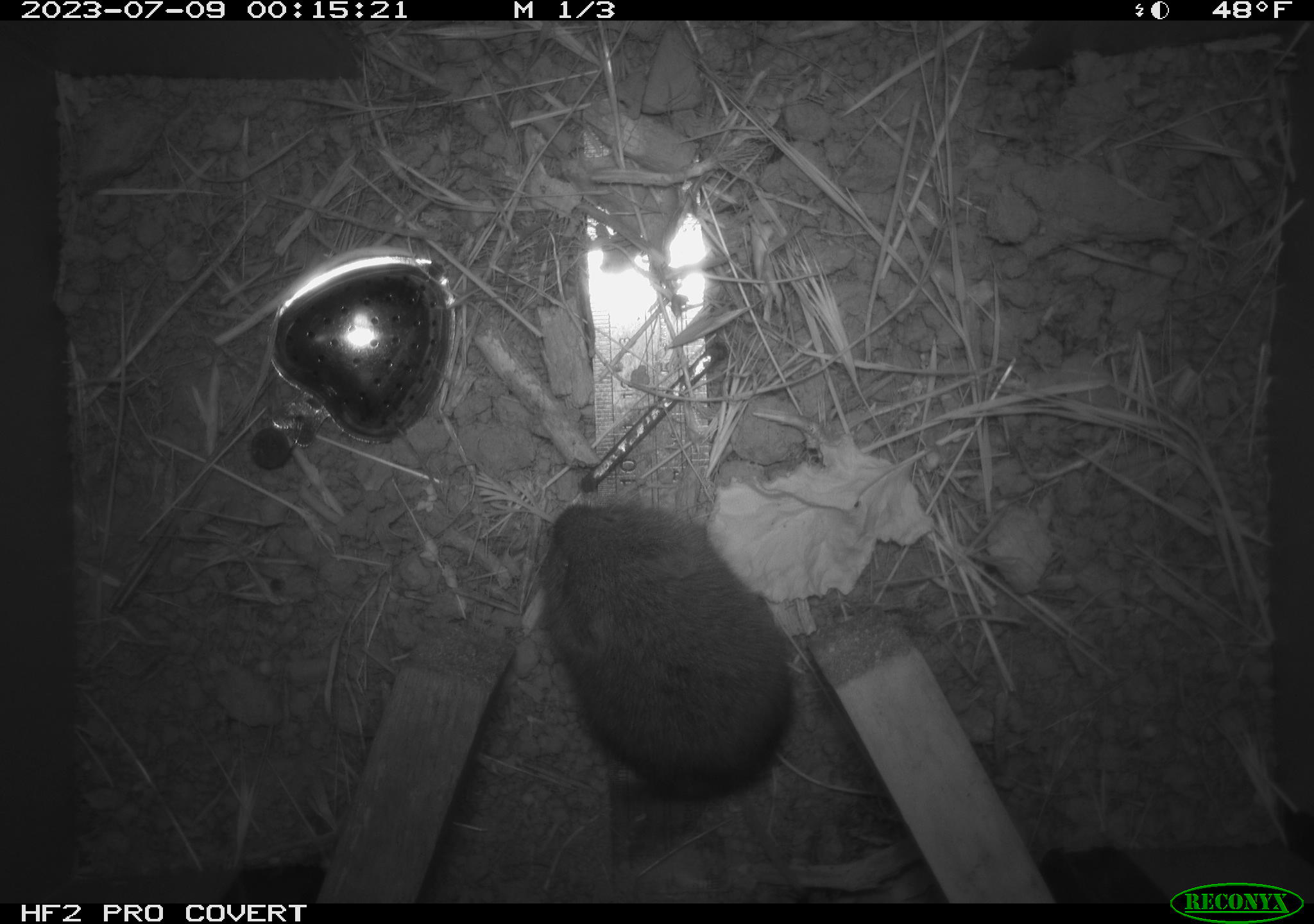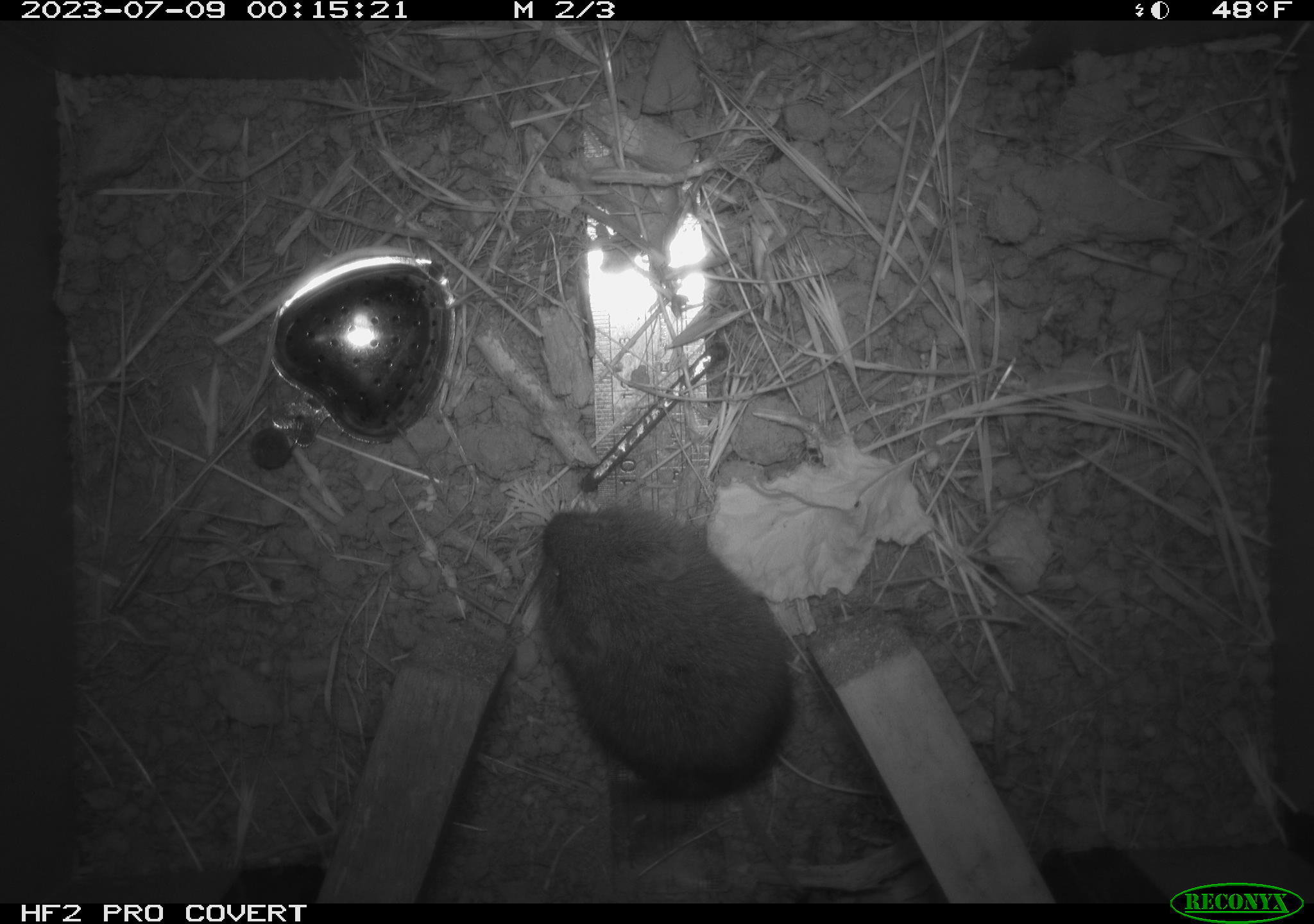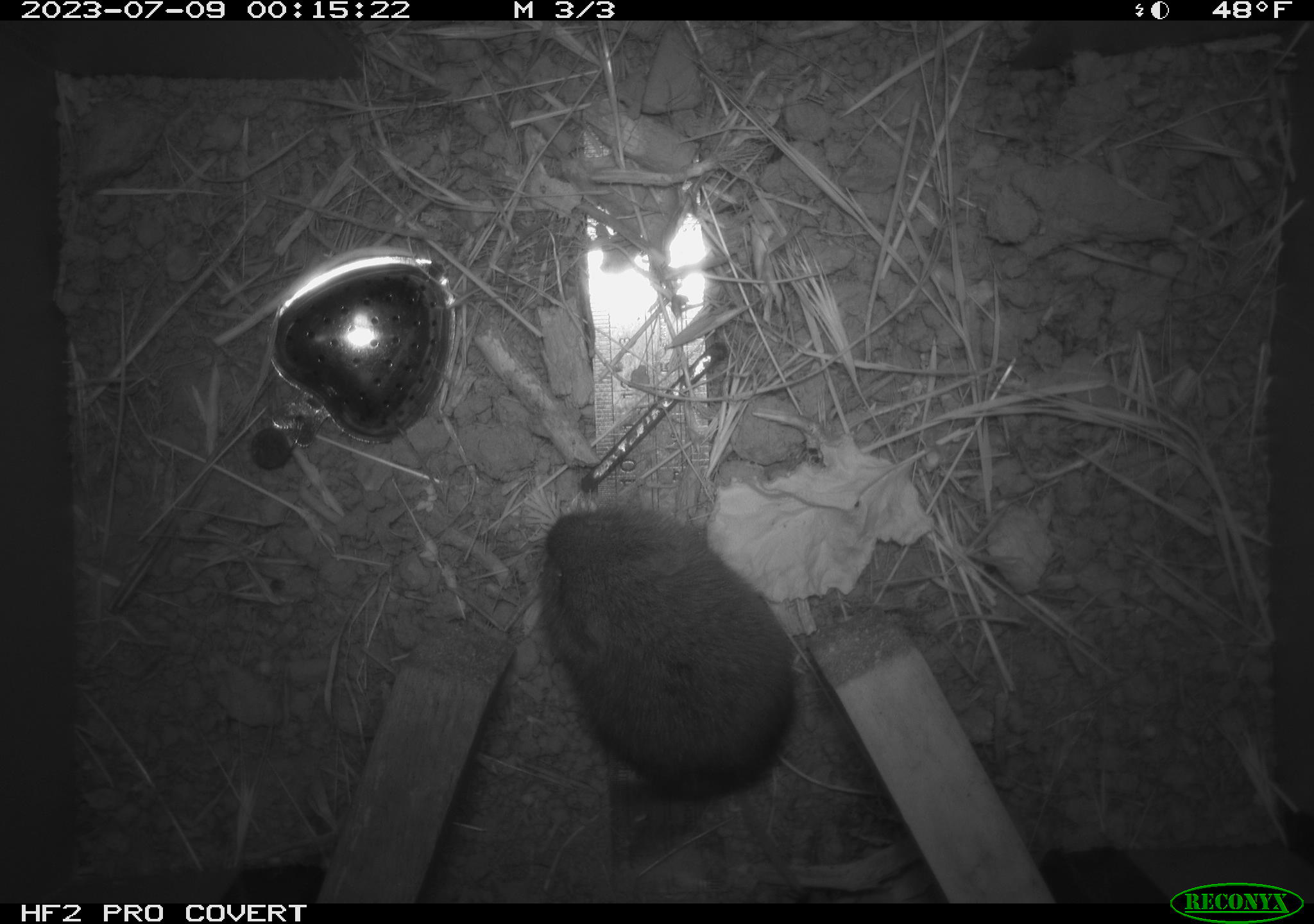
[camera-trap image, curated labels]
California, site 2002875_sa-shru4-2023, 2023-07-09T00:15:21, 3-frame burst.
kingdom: Animalia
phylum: Chordata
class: Mammalia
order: Rodentia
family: Cricetidae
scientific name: Arvicolinae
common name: voles, lemmings, and muskrats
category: arvicolinae subfamily